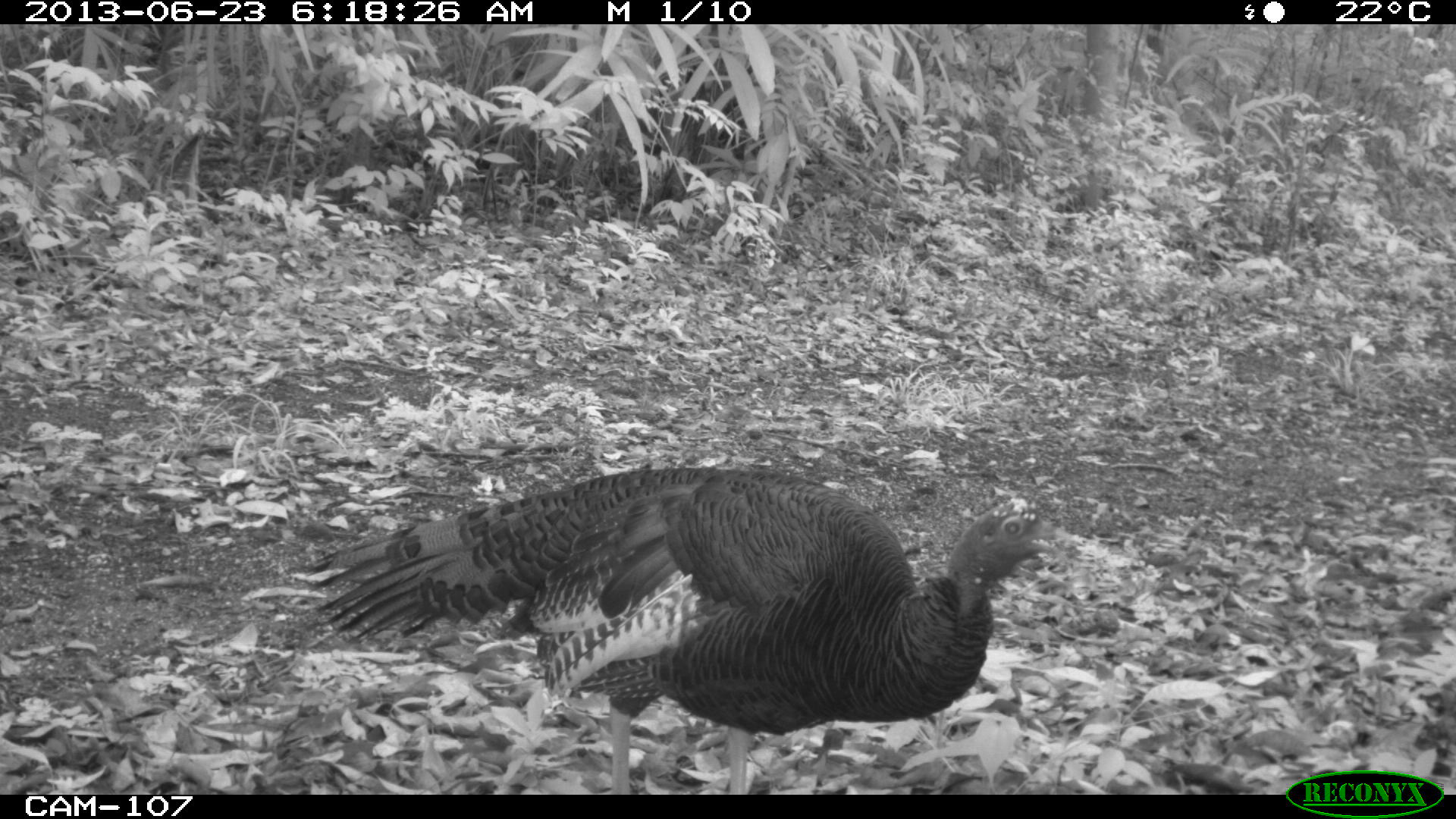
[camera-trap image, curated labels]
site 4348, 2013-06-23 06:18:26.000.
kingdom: Animalia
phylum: Chordata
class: Aves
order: Galliformes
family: Phasianidae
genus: Meleagris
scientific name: Meleagris ocellata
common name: ocellated turkey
Meleagris ocellata (ocellated turkey), count 2.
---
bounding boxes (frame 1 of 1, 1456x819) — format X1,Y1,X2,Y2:
meleagris ocellata: 303,462,1068,795